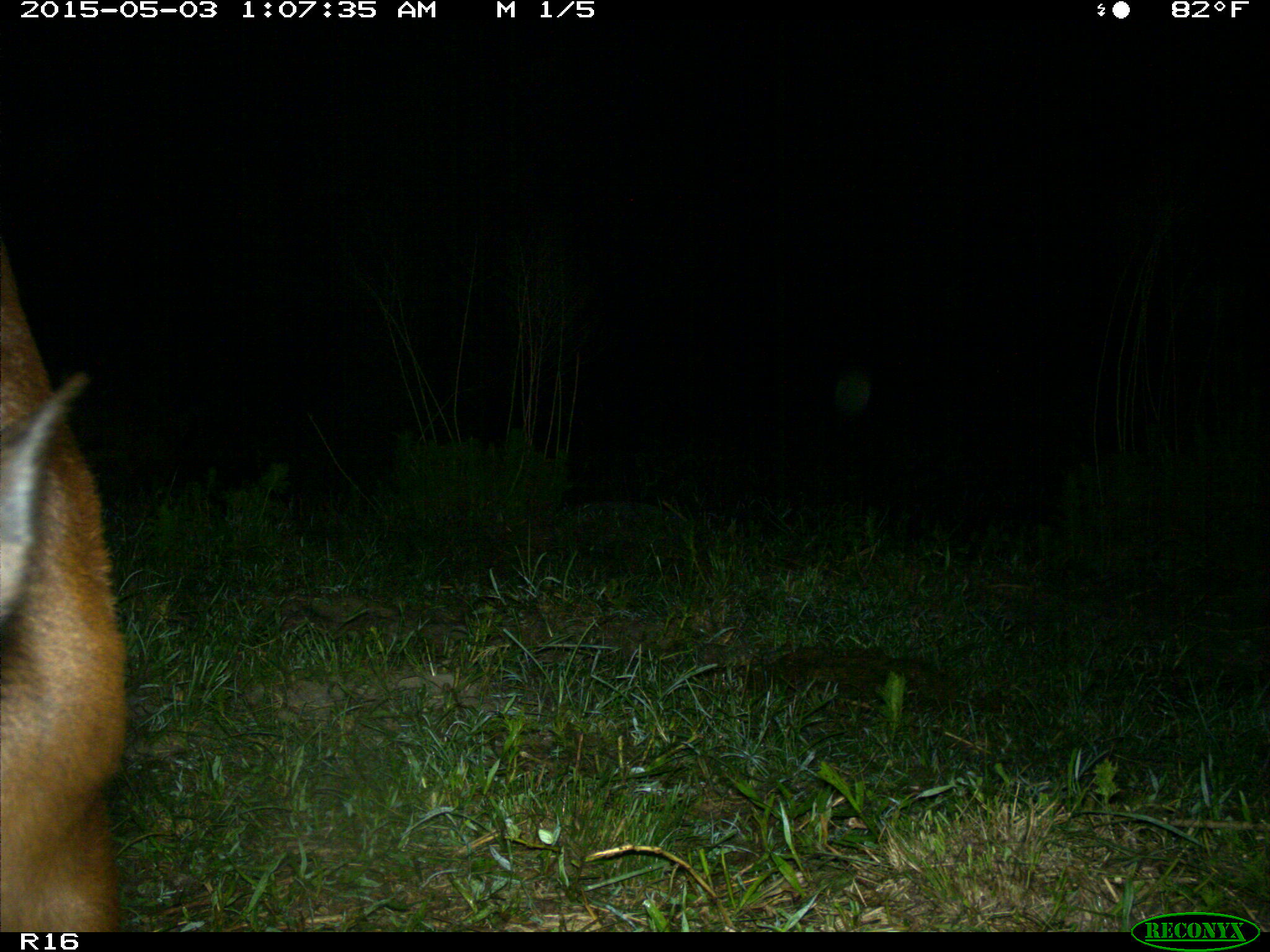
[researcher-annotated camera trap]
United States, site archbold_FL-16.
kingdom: Animalia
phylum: Chordata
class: Mammalia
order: Artiodactyla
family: Bovidae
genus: Bos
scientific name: Bos taurus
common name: domestic cow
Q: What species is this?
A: Bos taurus (domestic cow).